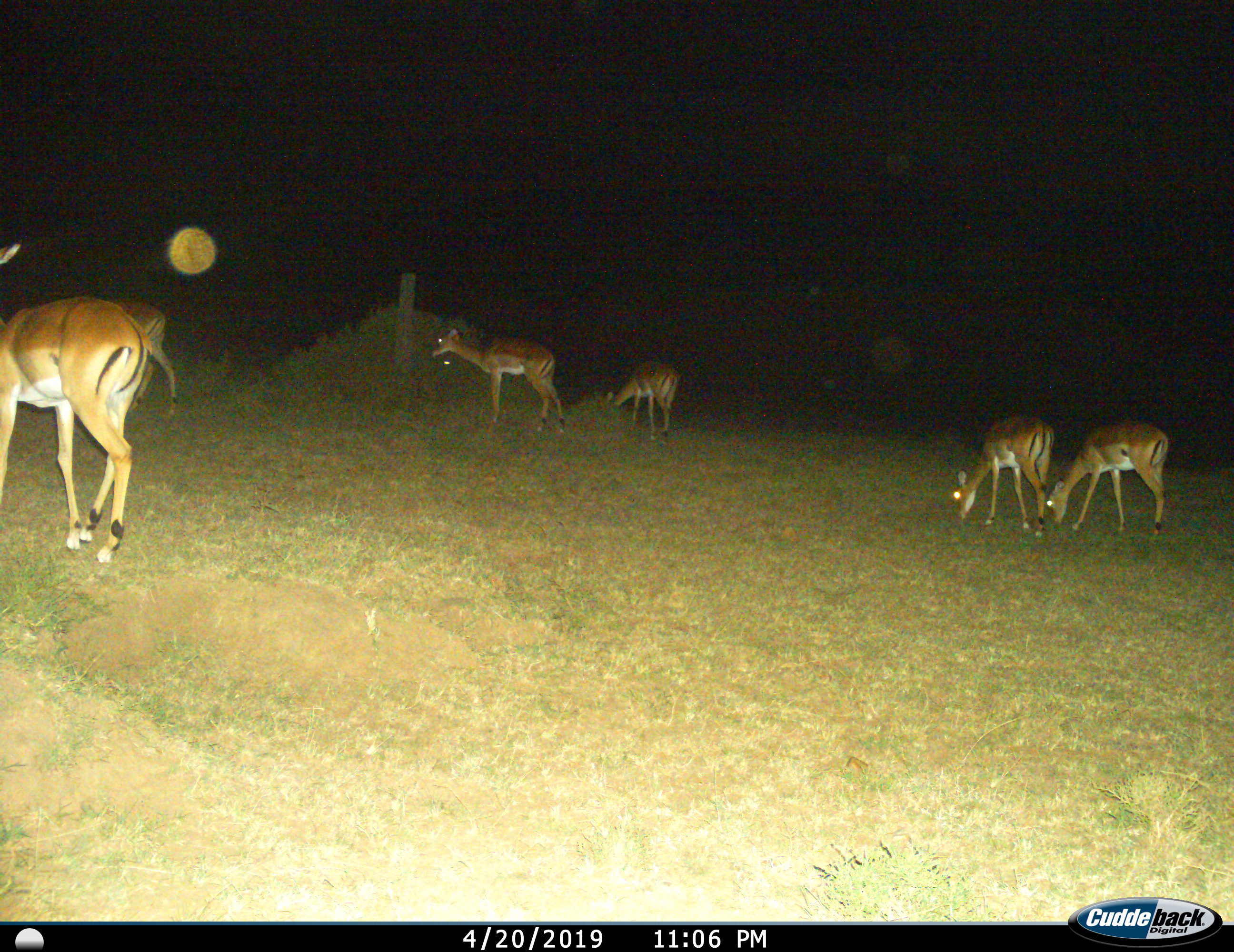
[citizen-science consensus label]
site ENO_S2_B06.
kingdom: Animalia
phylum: Chordata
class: Mammalia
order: Artiodactyla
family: Bovidae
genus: Aepyceros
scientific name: Aepyceros melampus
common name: impala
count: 6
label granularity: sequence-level